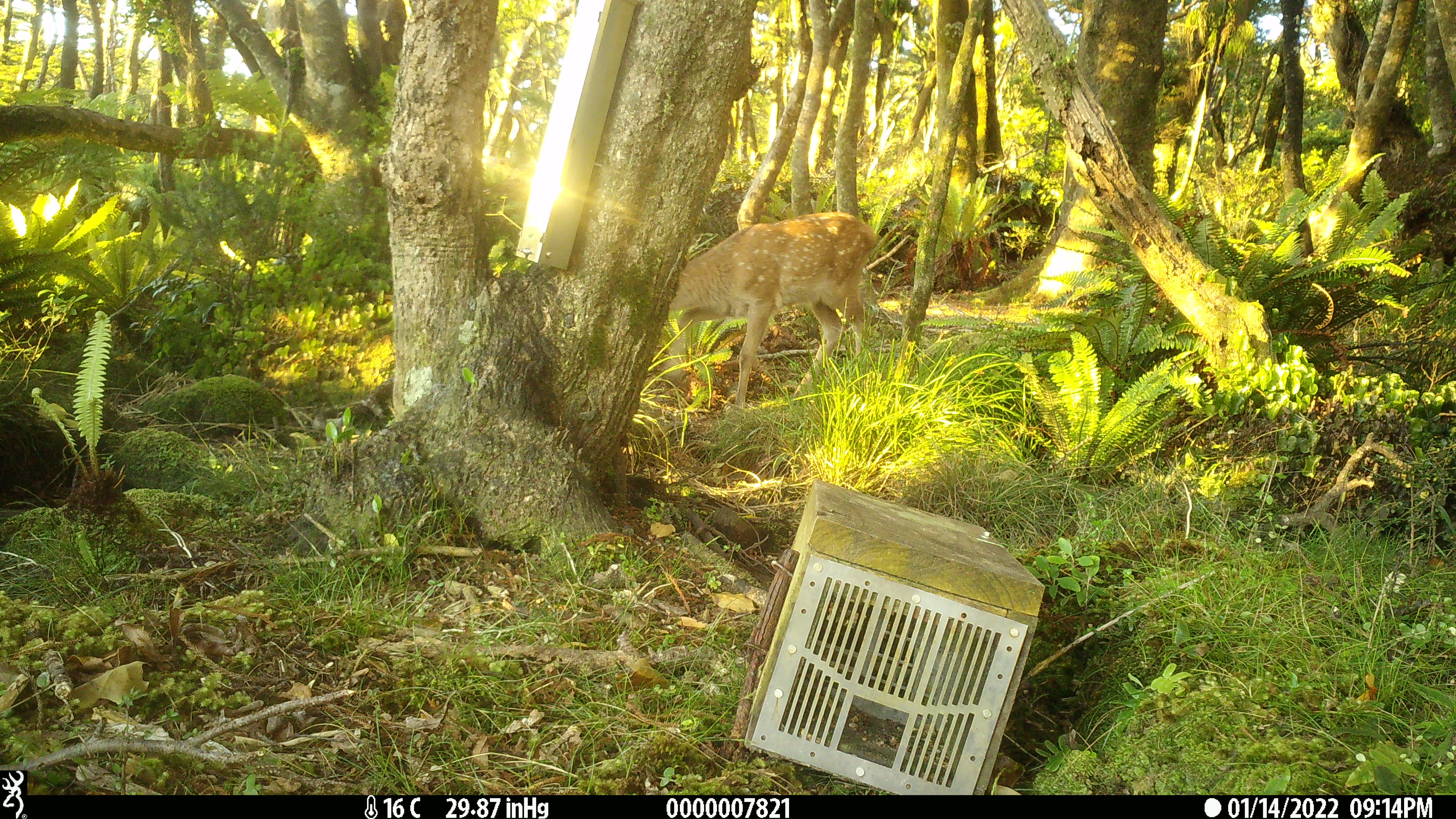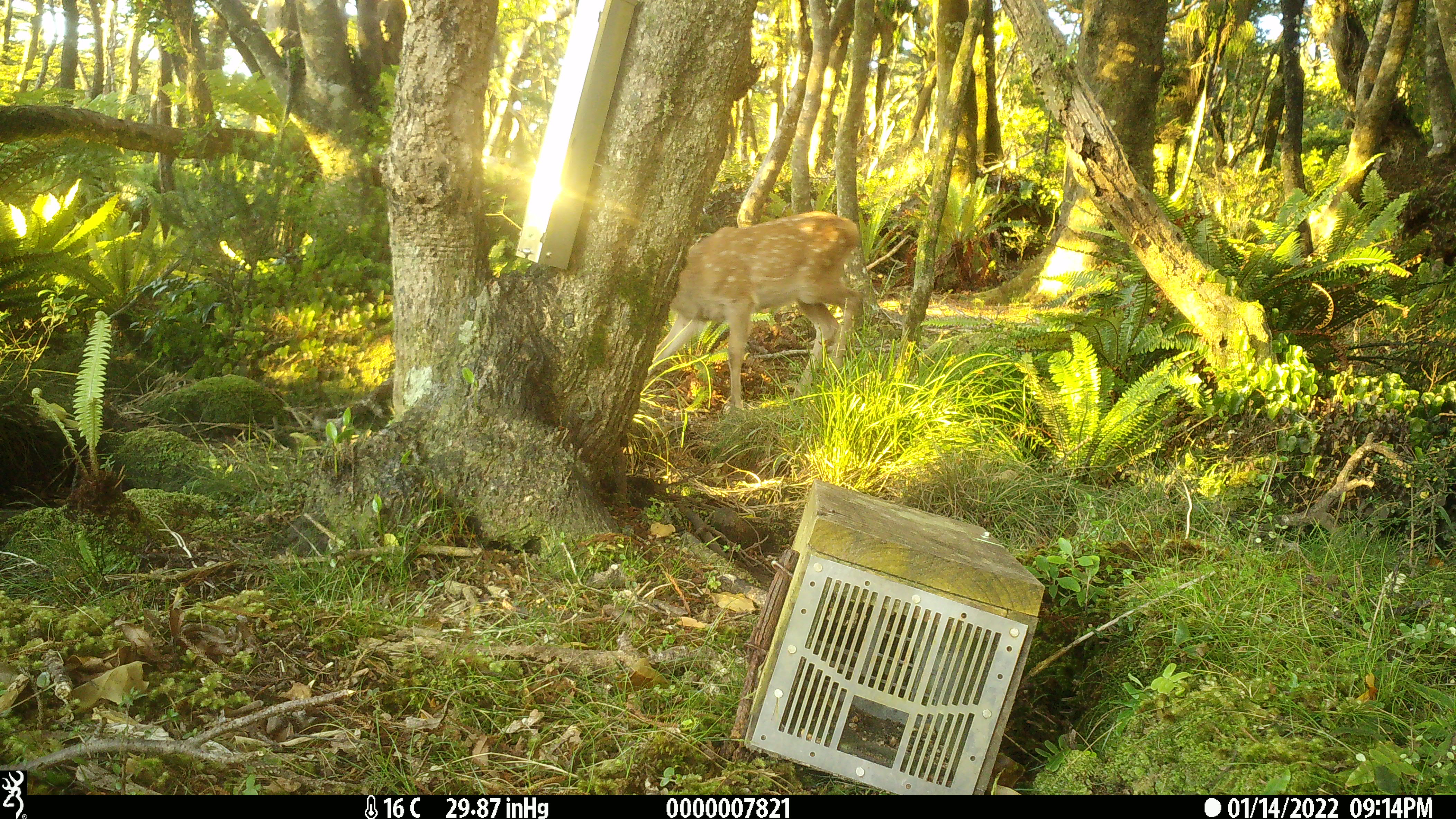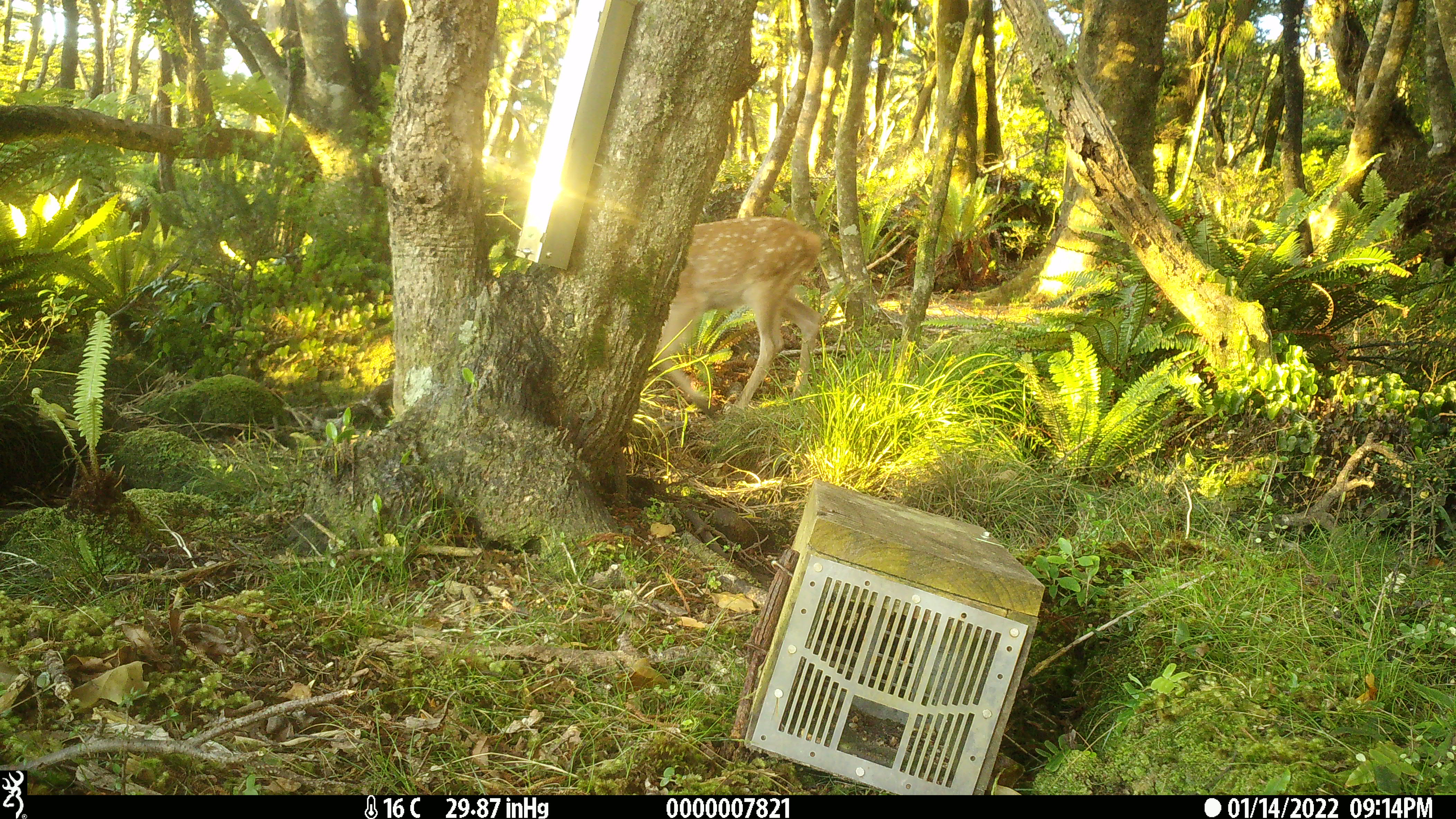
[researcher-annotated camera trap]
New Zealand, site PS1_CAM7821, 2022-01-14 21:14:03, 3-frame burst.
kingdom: Animalia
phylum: Chordata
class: Mammalia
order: Artiodactyla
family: Cervidae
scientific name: Cervidae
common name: deer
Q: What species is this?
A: Deer (Cervidae).